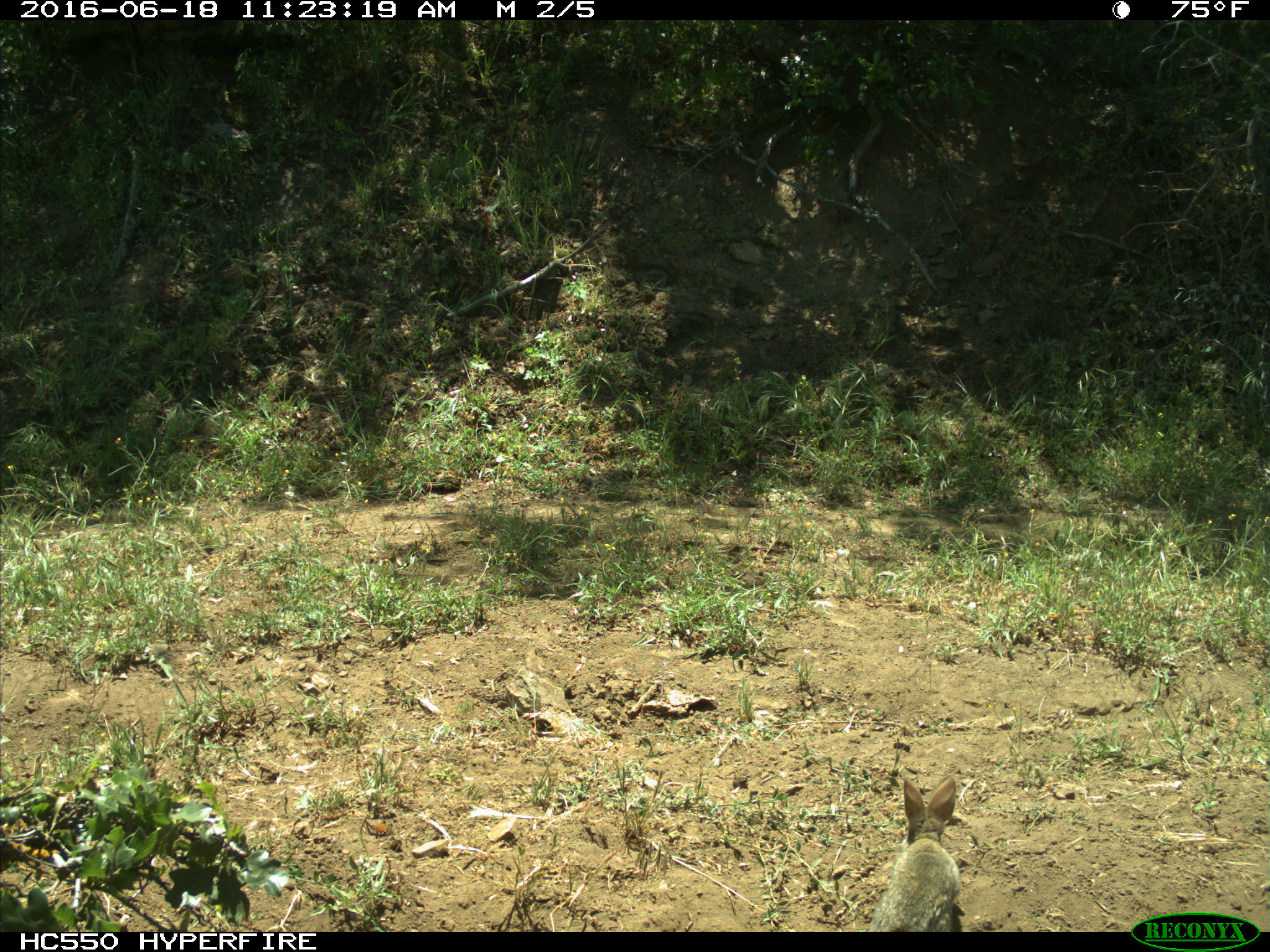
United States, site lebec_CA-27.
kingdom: Animalia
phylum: Chordata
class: Mammalia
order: Lagomorpha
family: Leporidae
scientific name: Leporidae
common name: rabbits and hares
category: unidentified rabbit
Unidentified rabbit (rabbits and hares) (Leporidae).